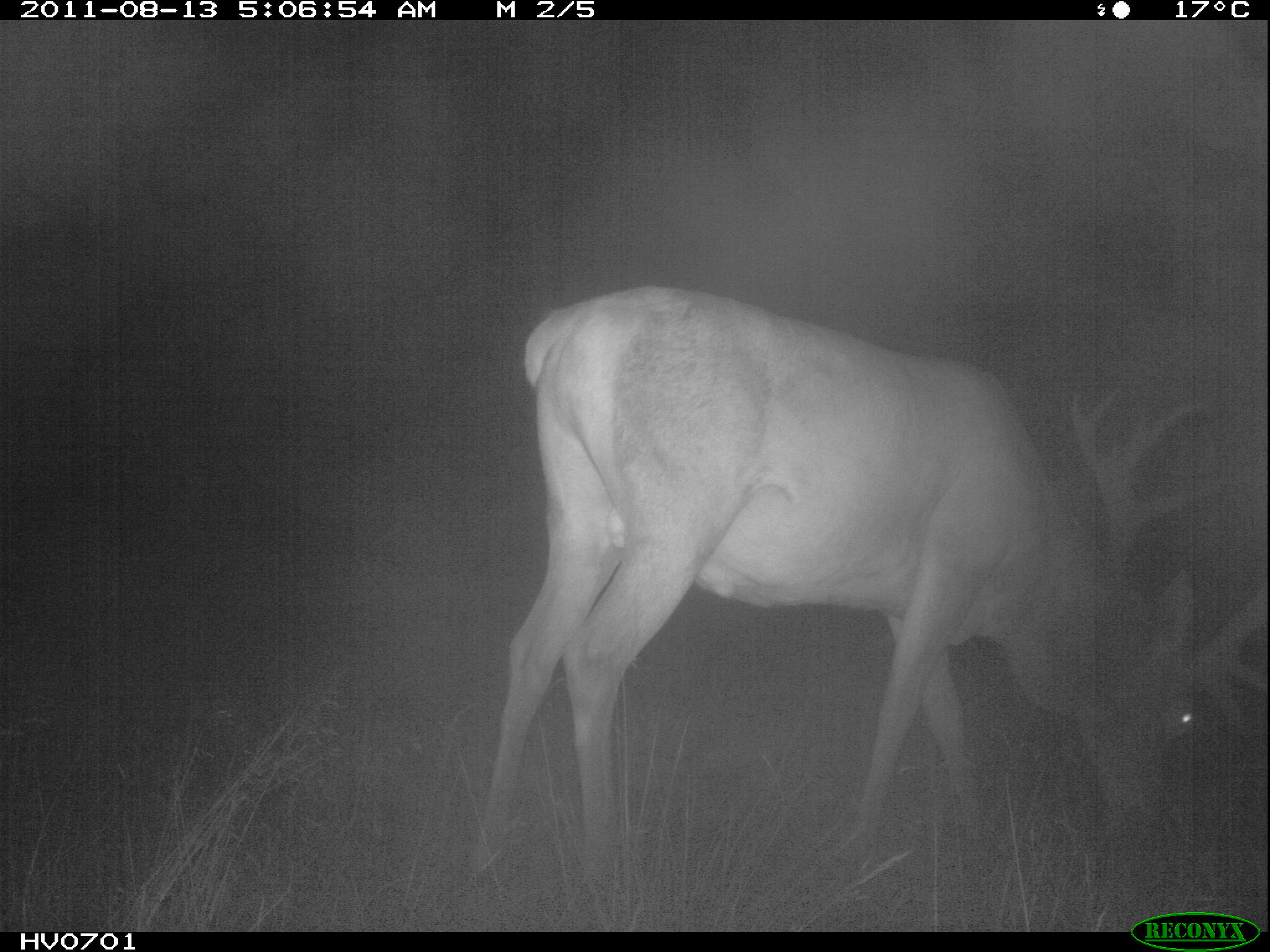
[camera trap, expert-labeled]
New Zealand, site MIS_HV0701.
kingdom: Animalia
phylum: Chordata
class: Mammalia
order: Artiodactyla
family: Cervidae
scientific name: Cervidae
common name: deer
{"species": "deer (Cervidae)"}